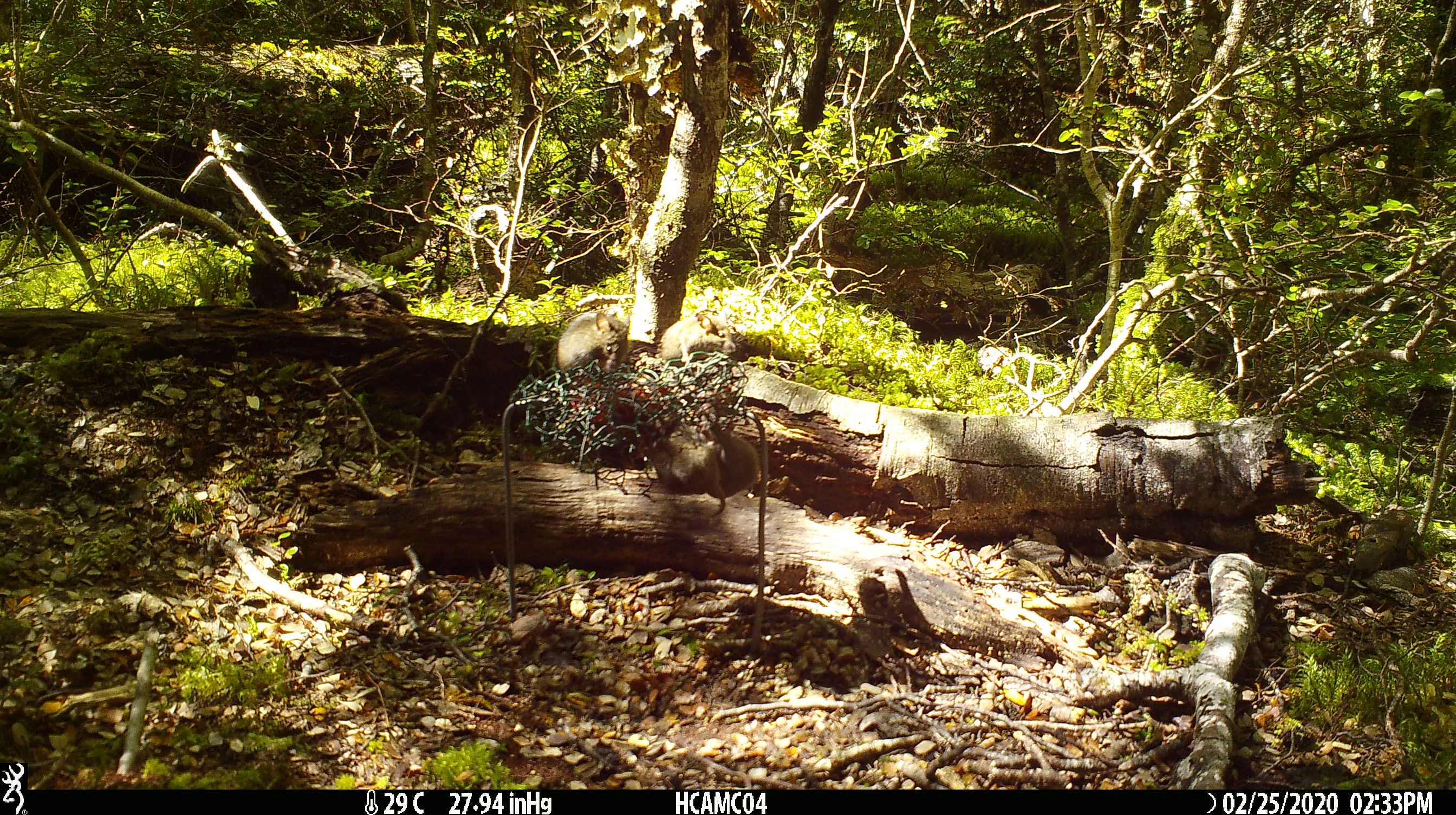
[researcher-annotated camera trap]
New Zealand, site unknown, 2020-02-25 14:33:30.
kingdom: Animalia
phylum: Chordata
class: Mammalia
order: Rodentia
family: Muridae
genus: Mus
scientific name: Mus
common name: mouse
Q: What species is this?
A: Mouse (Mus).